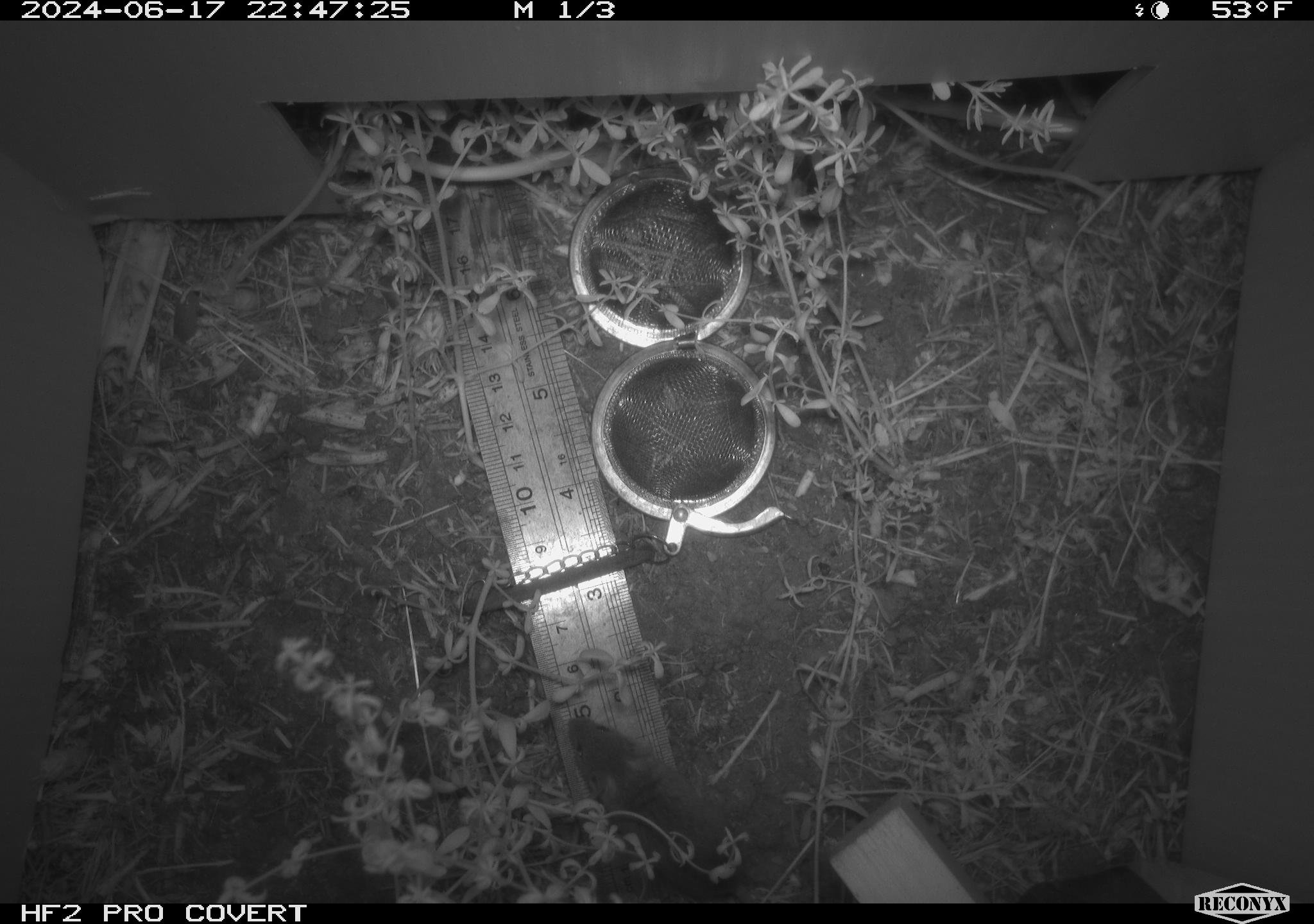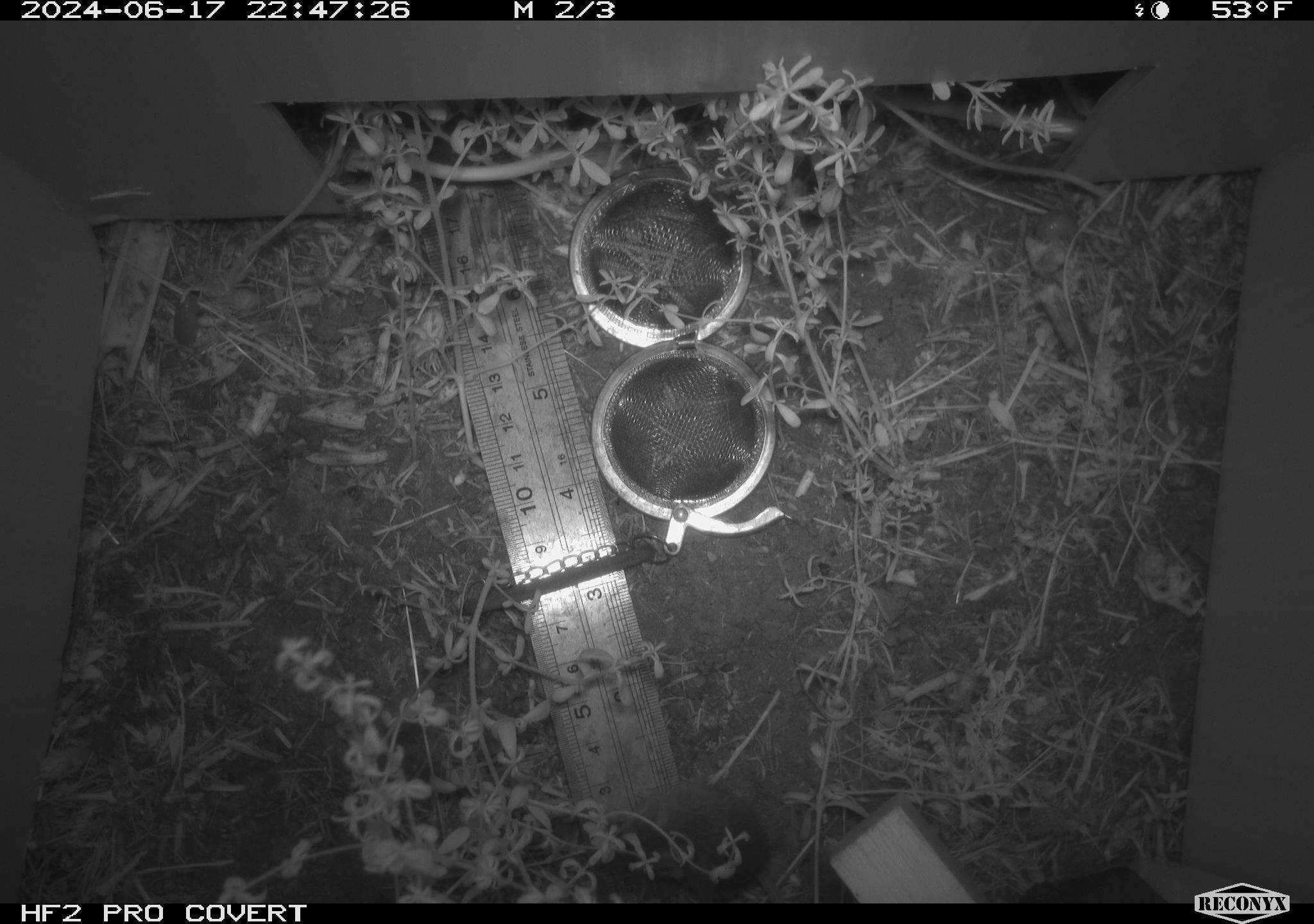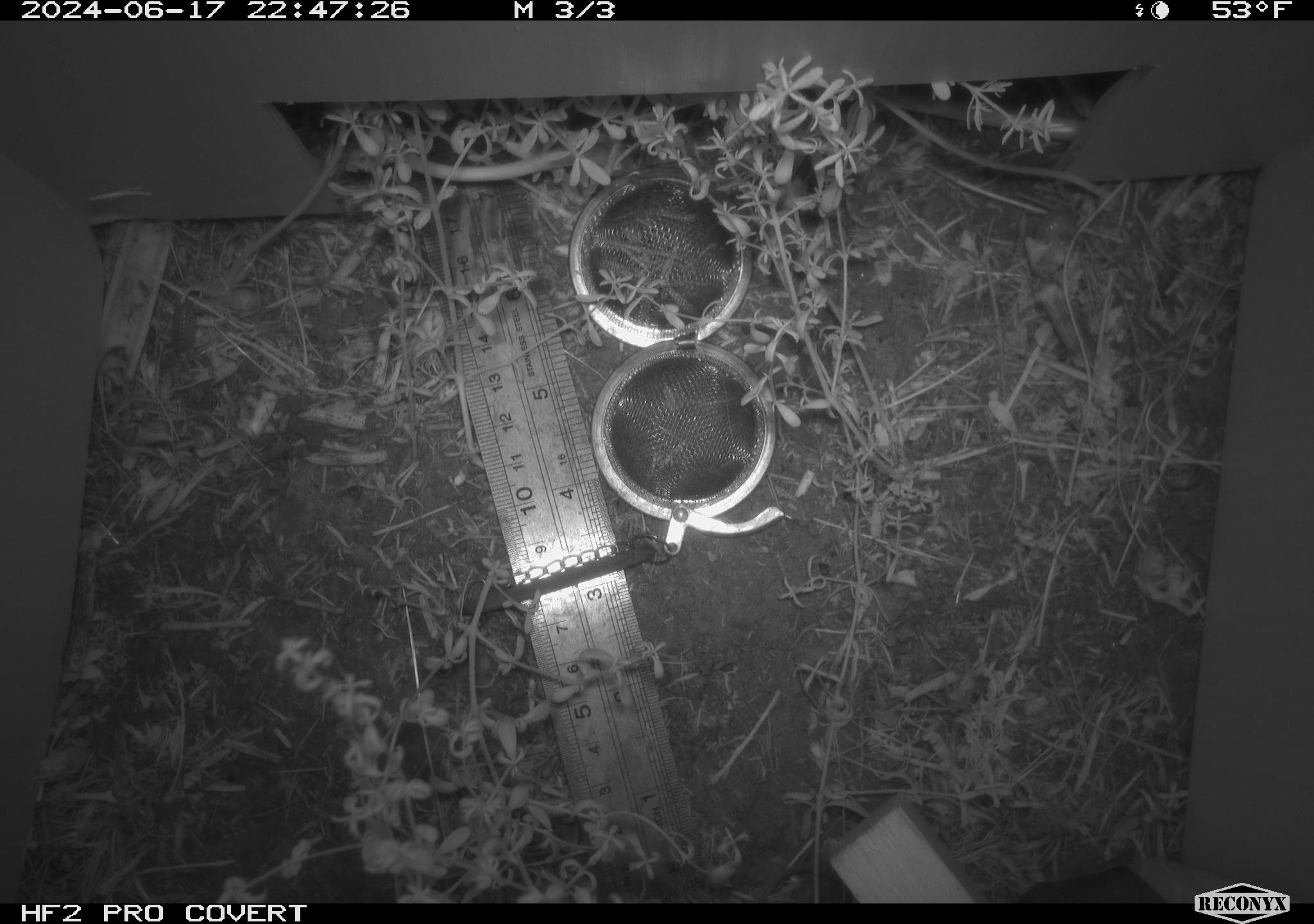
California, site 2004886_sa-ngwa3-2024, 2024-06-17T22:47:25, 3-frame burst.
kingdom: Animalia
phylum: Chordata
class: Mammalia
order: Rodentia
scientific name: Rodentia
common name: mouse species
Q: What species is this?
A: Mouse species (Rodentia).